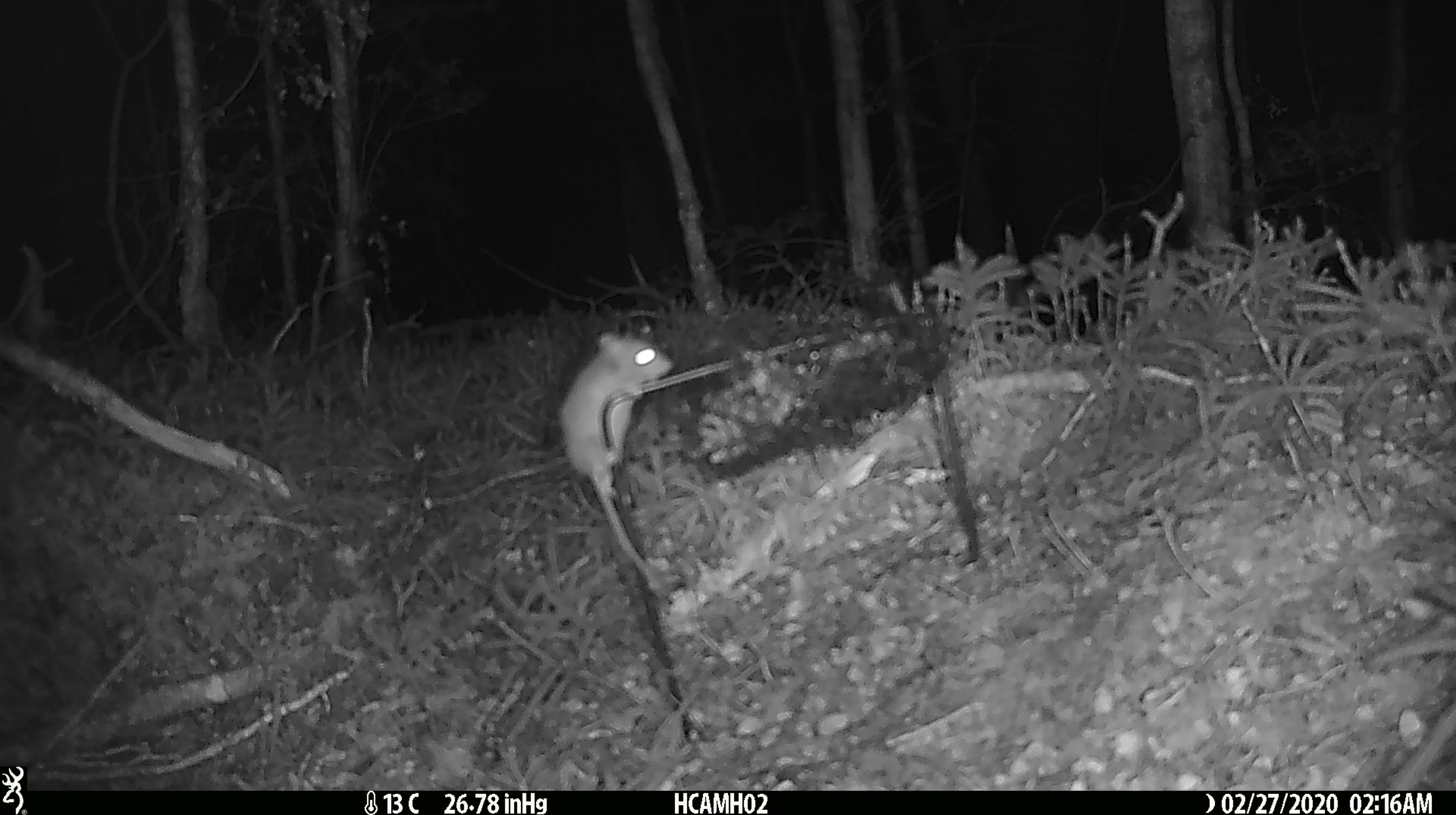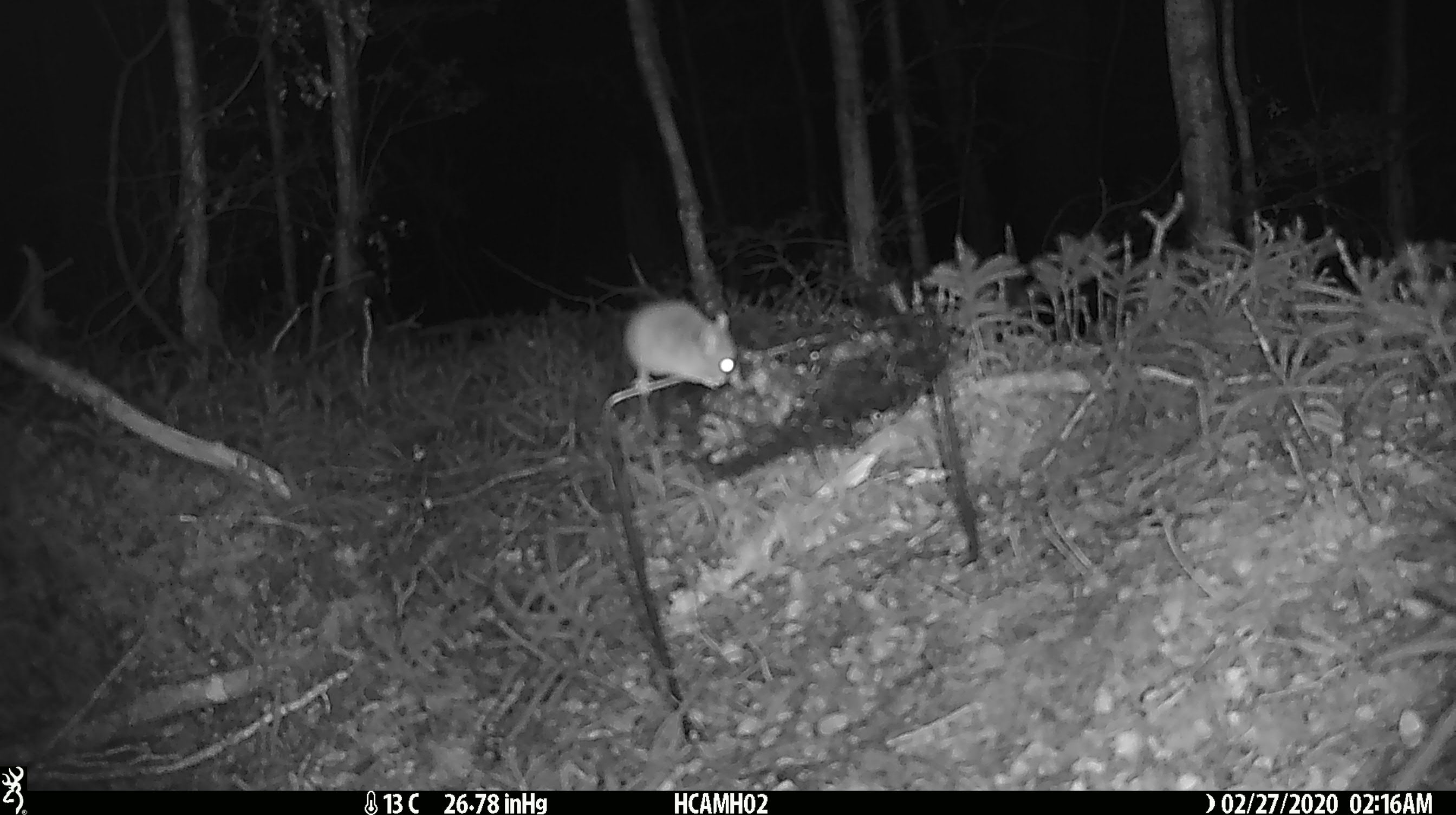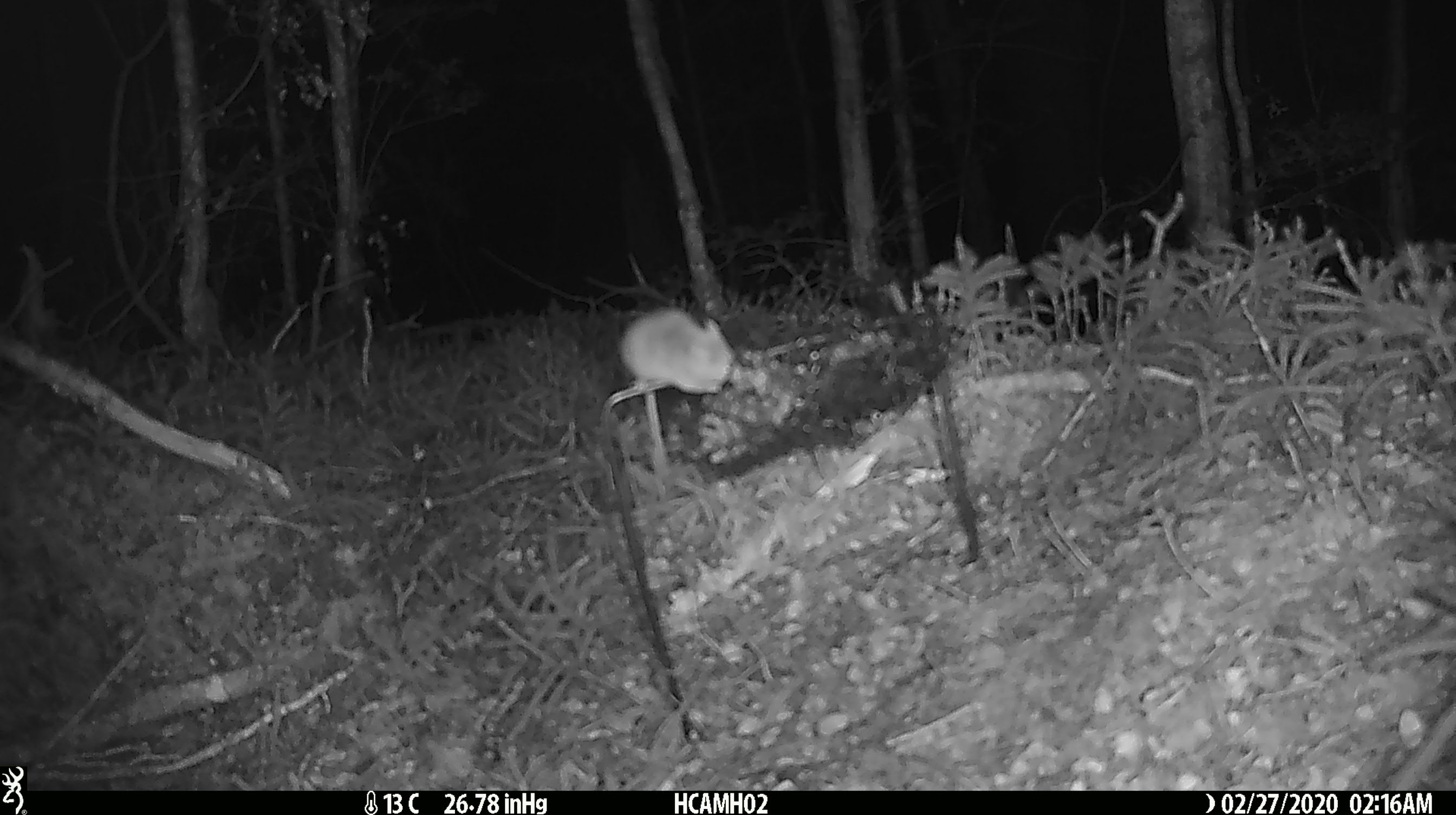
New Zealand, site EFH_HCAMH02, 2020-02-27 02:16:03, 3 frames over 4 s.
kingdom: Animalia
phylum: Chordata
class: Mammalia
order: Rodentia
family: Muridae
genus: Mus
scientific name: Mus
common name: mouse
Mouse (Mus).